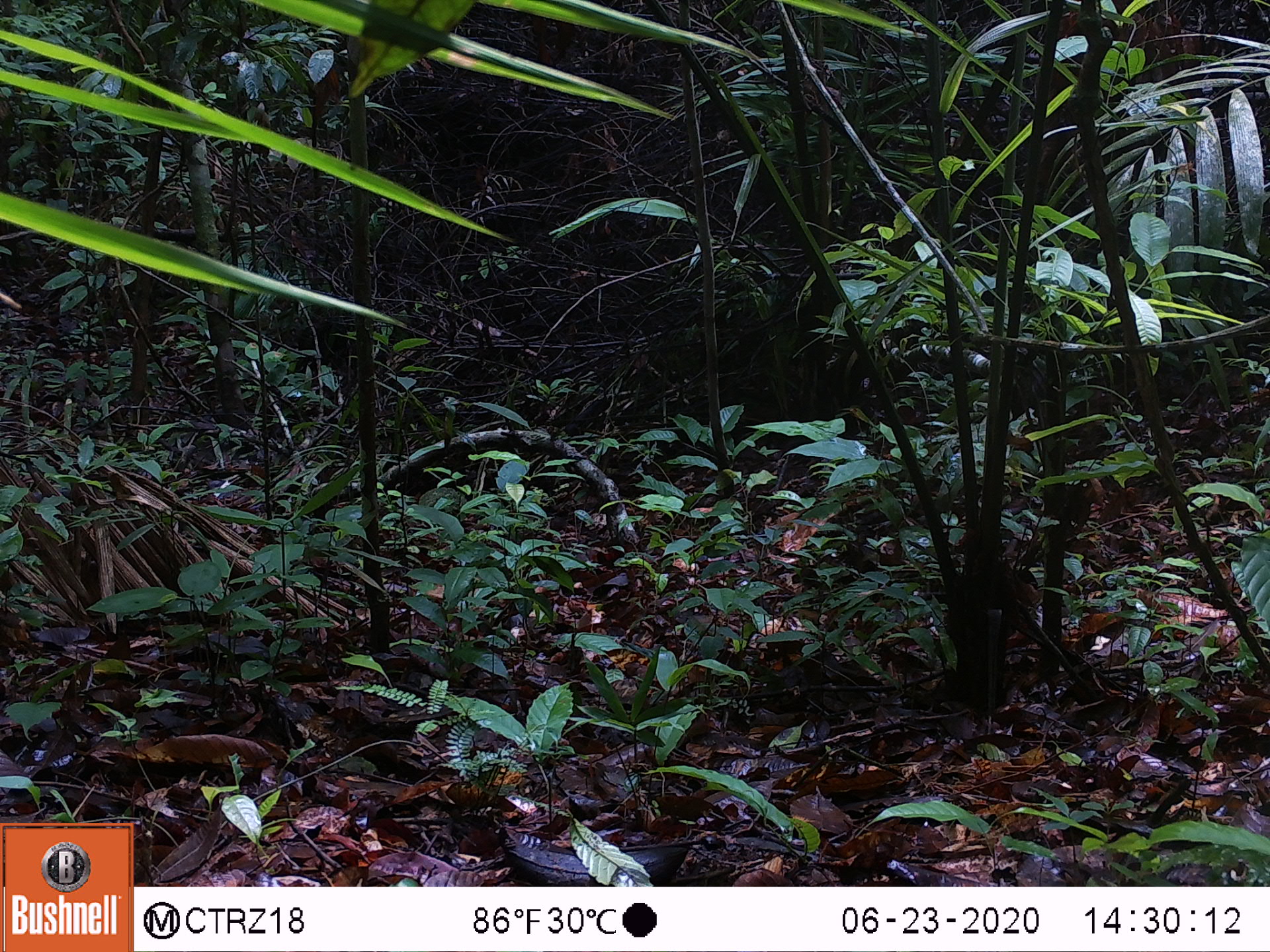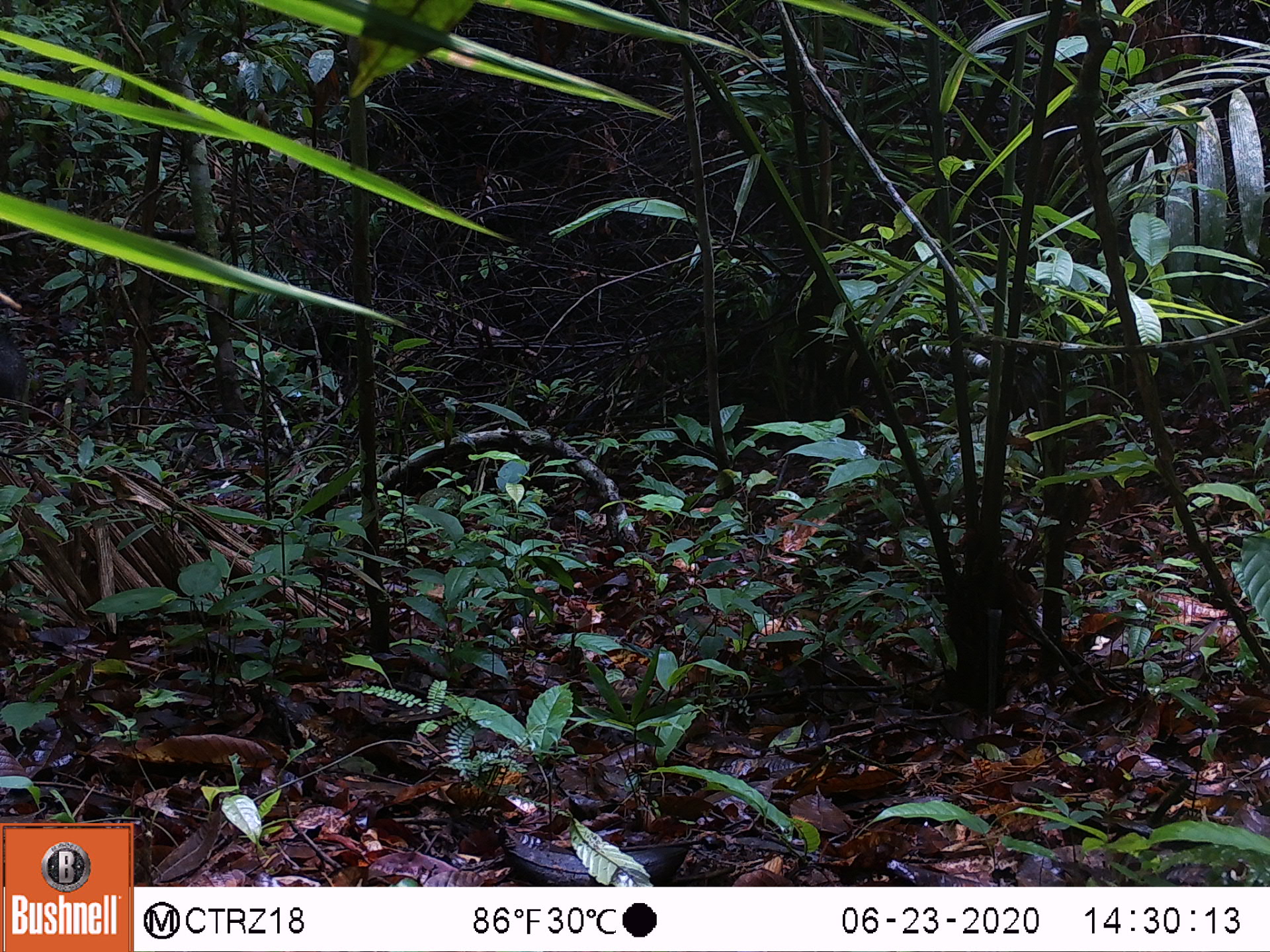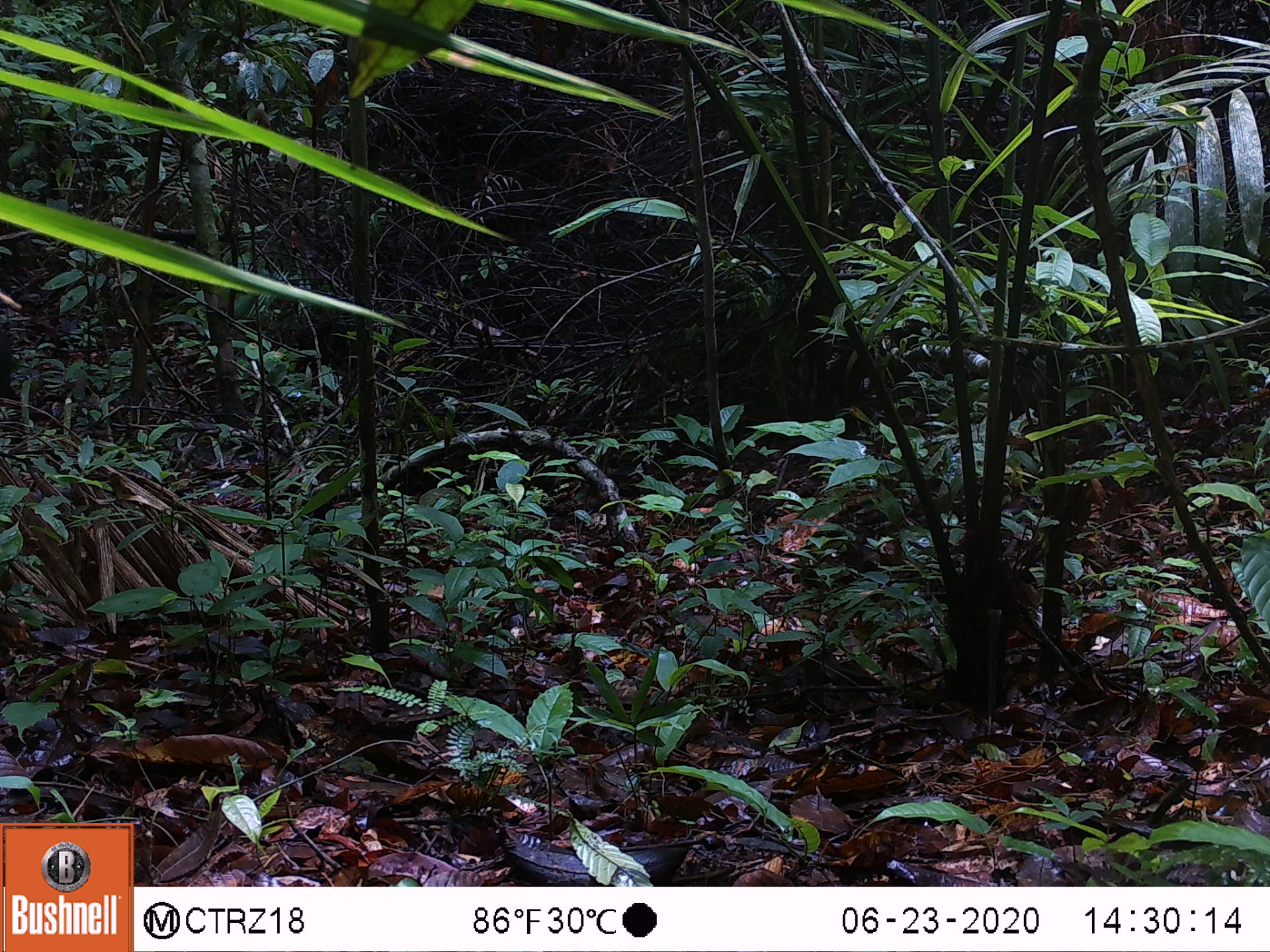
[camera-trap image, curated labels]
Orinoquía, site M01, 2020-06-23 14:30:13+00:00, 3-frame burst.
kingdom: Animalia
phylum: Chordata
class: Mammalia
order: Artiodactyla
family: Tayassuidae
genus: Pecari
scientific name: Pecari tajacu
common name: collared peccary